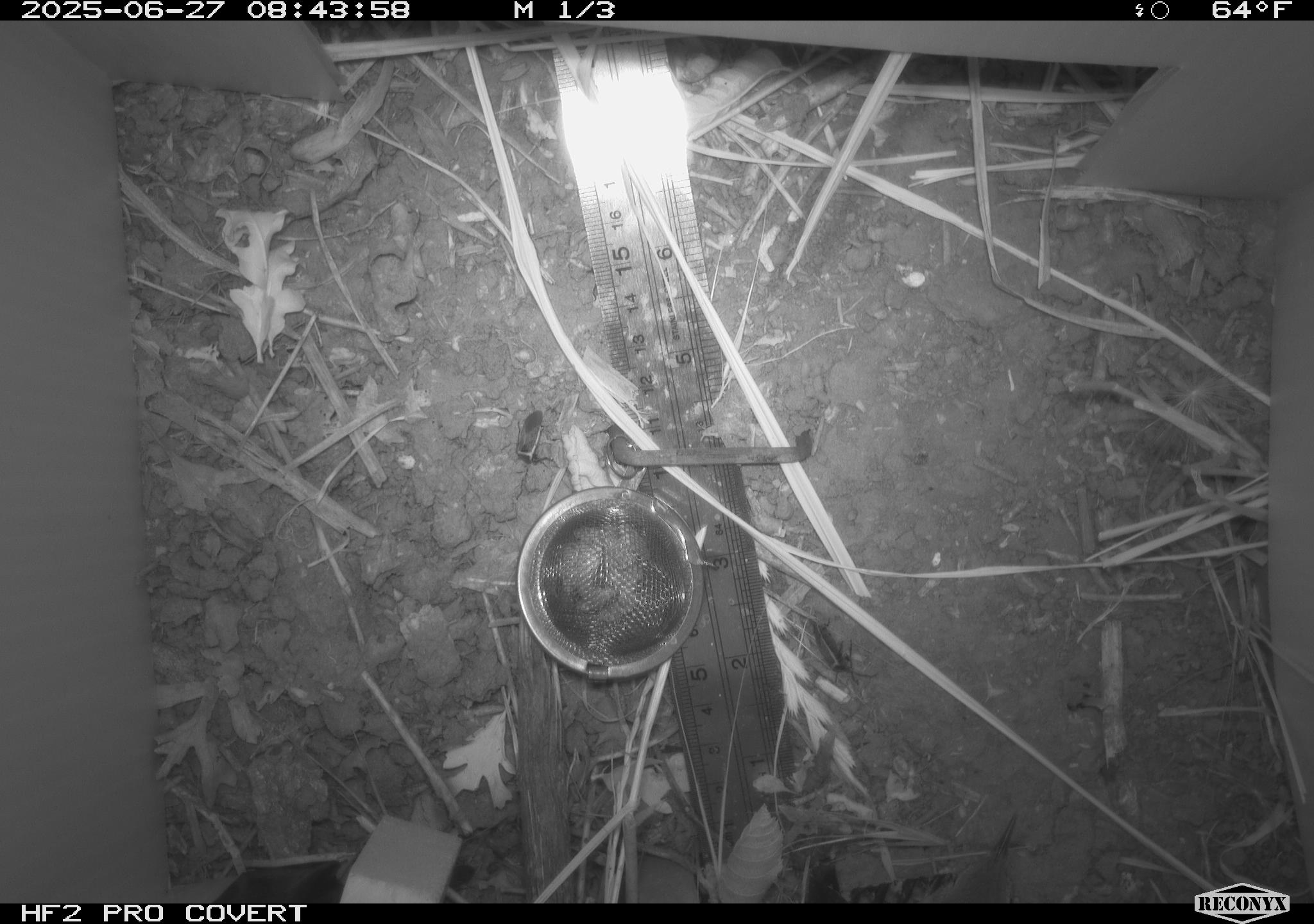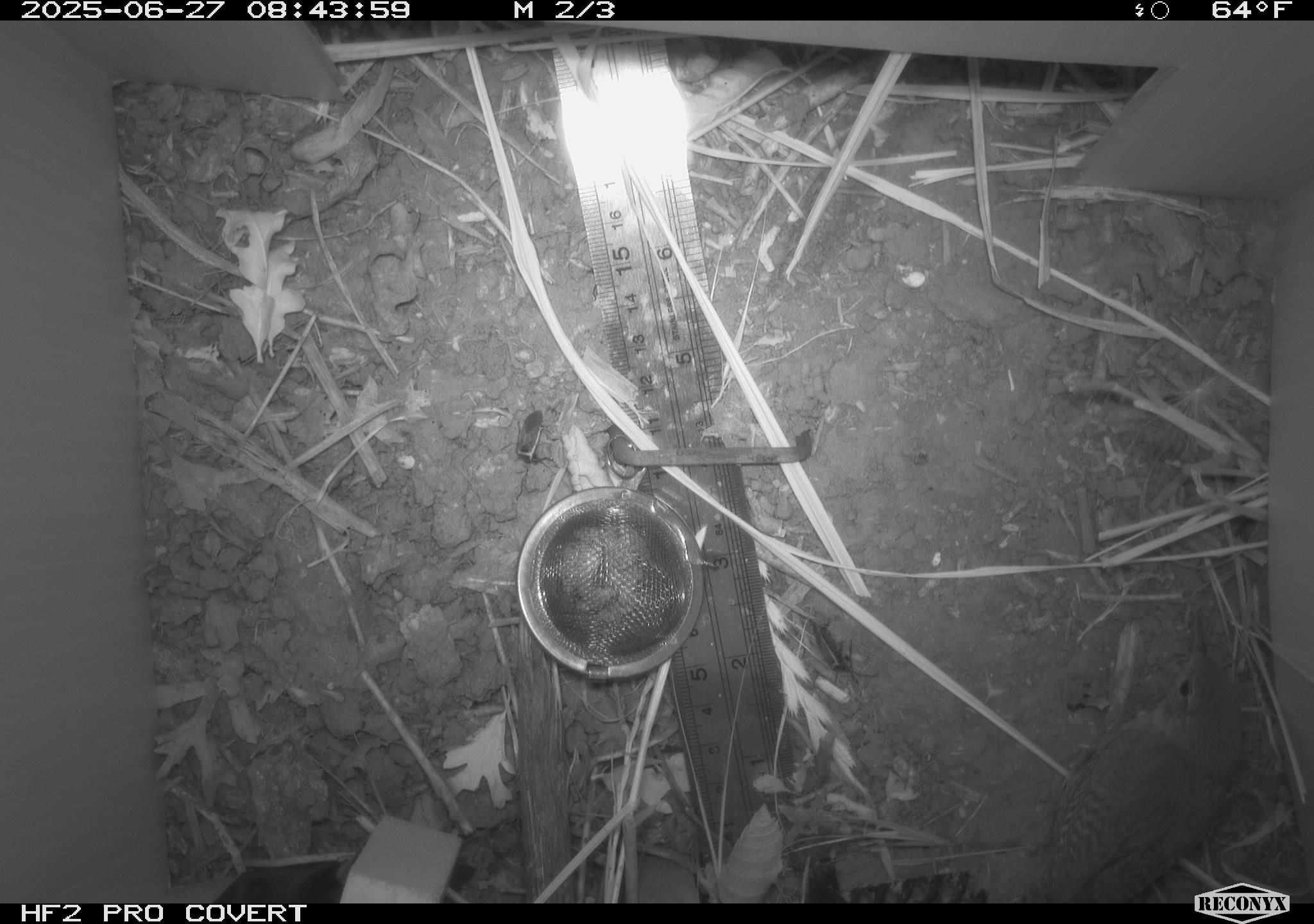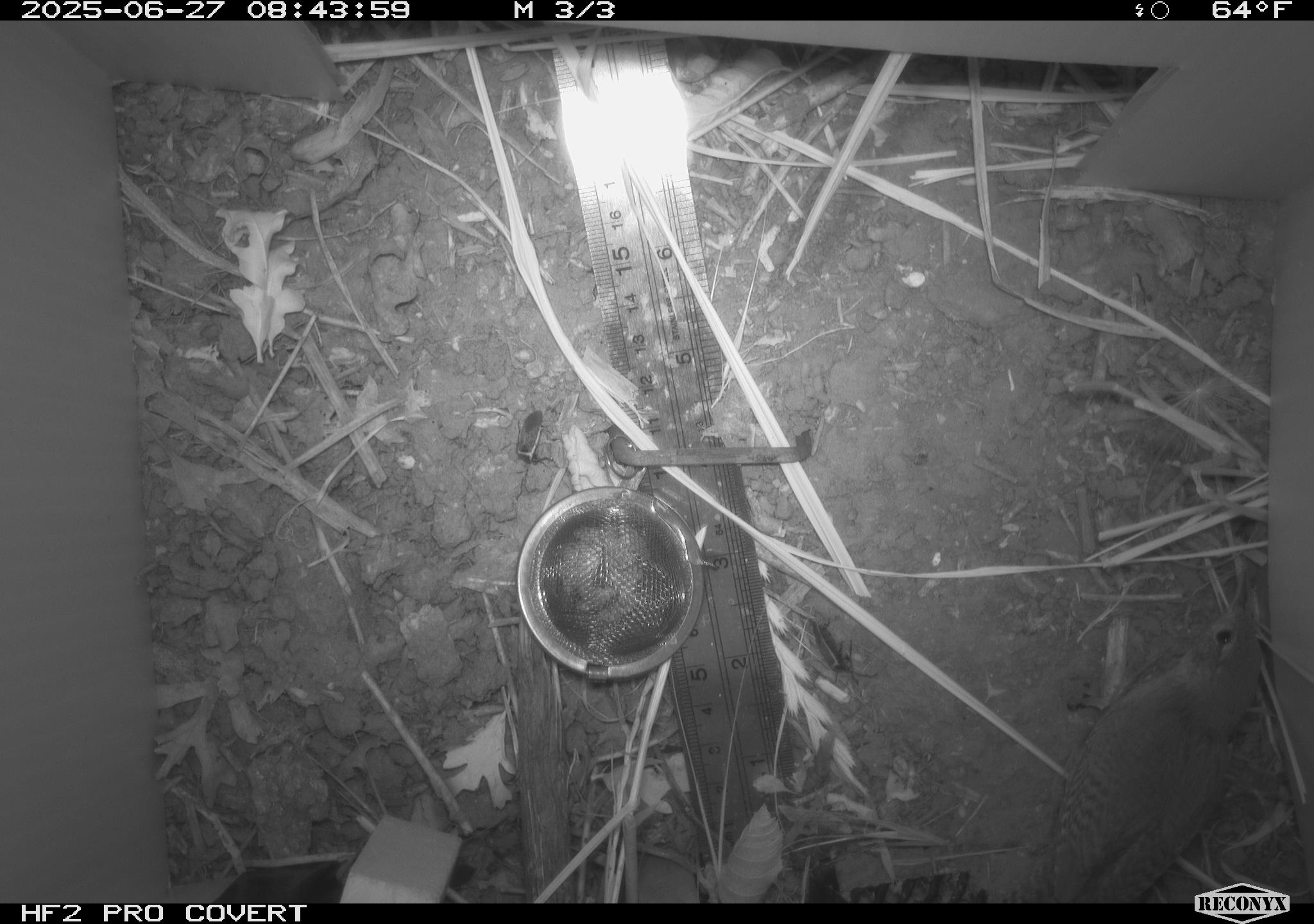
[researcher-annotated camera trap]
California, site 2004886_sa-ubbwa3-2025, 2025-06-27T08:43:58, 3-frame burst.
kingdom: Animalia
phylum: Chordata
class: Aves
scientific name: Aves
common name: bird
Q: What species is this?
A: Bird (Aves).